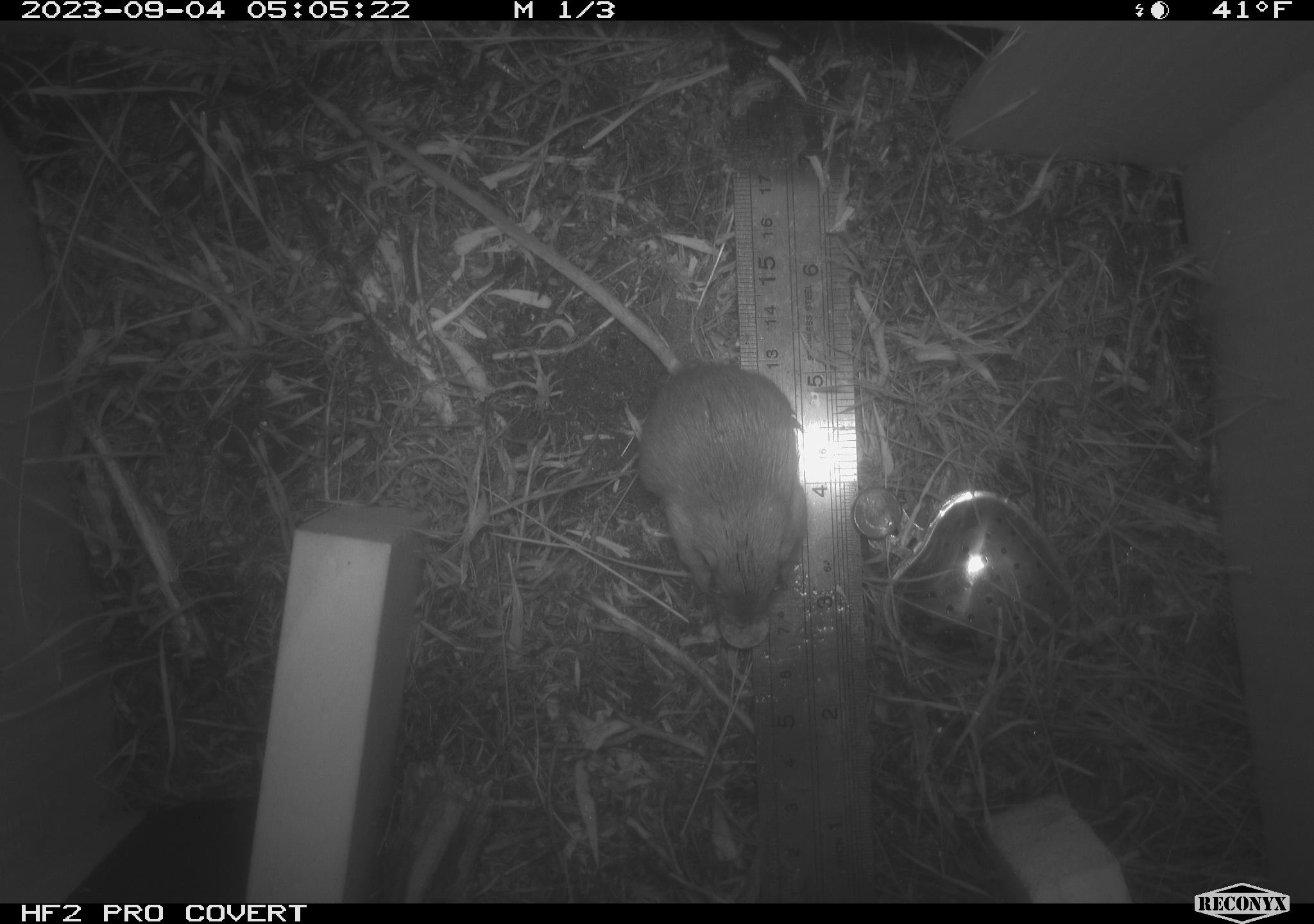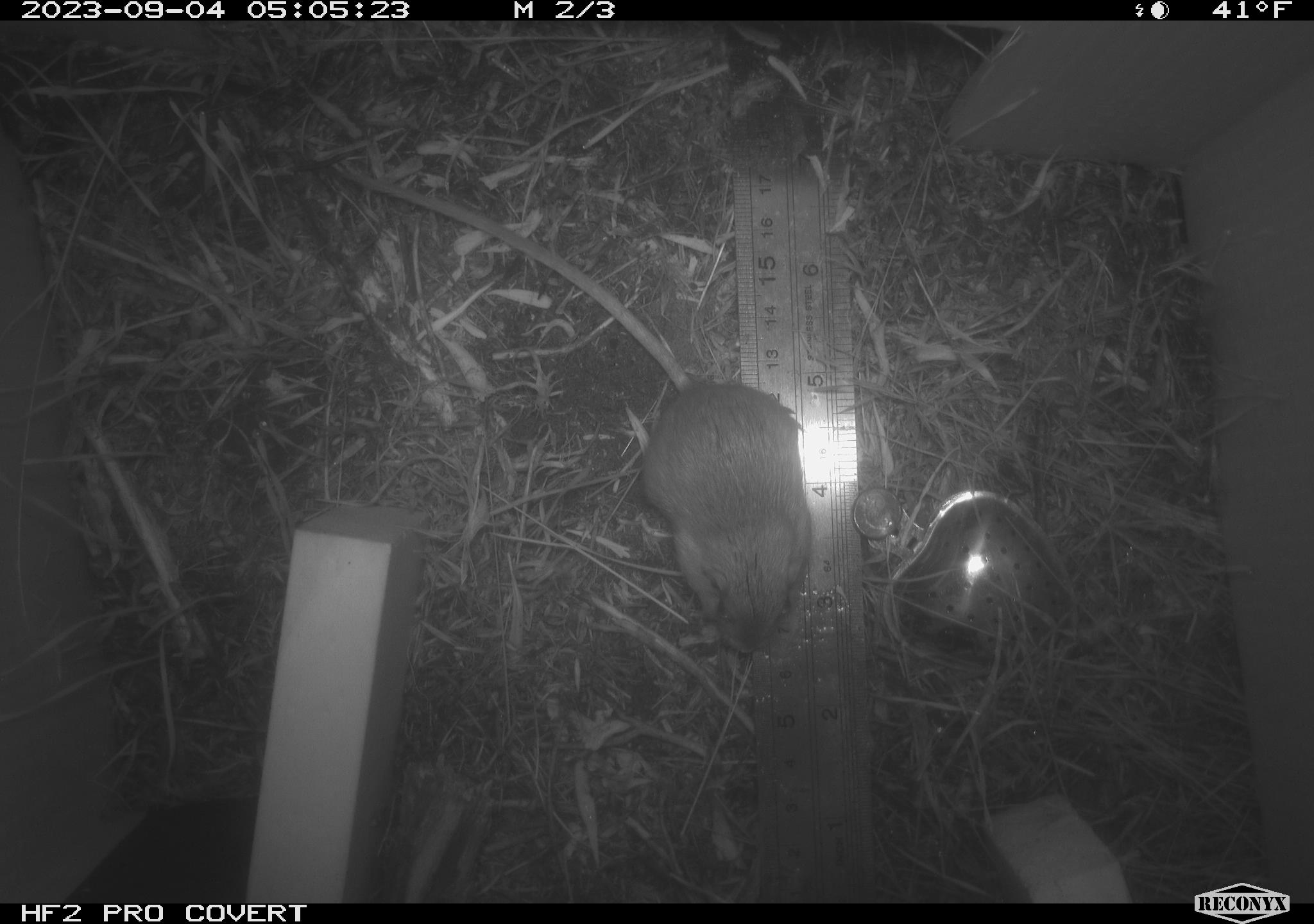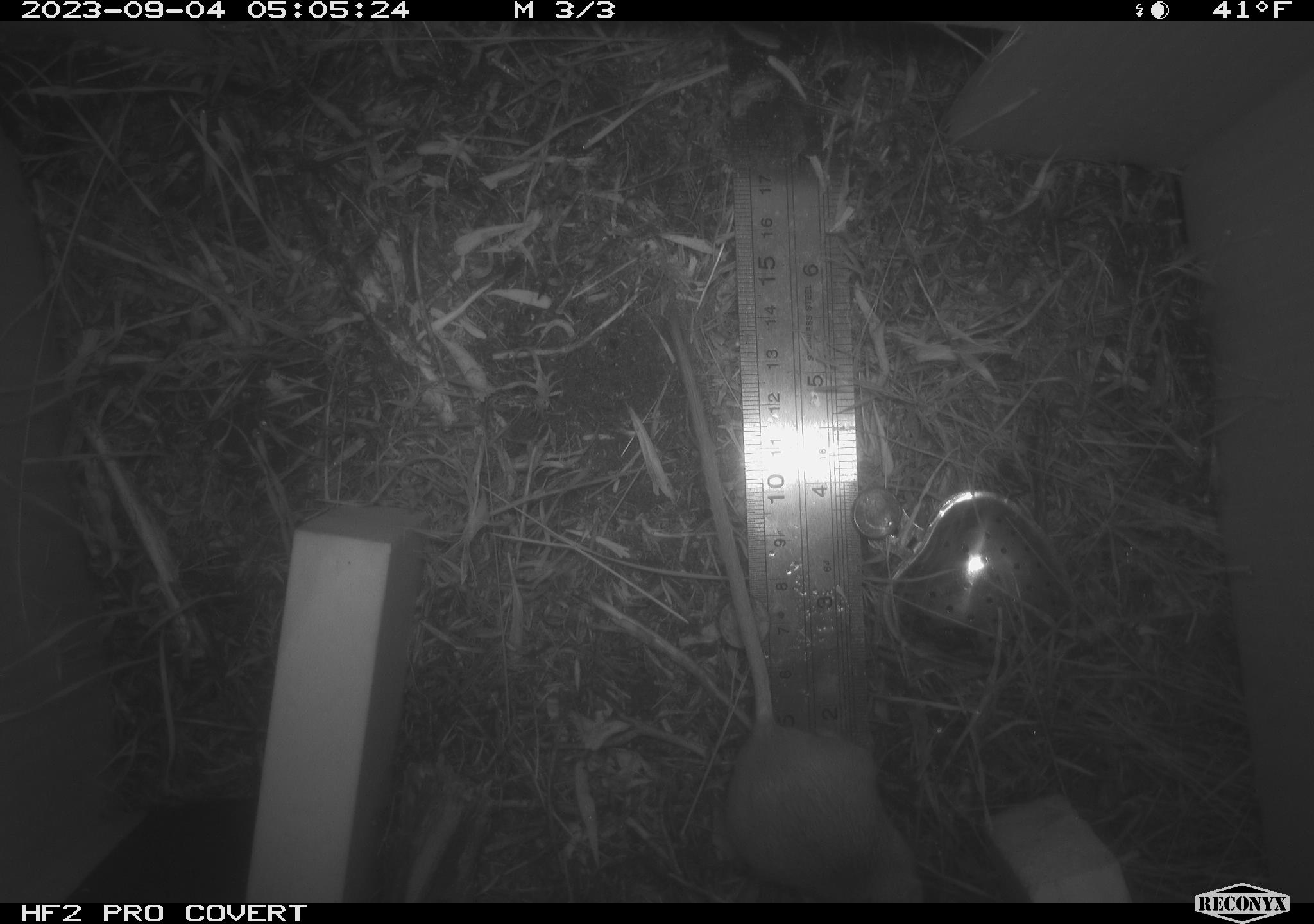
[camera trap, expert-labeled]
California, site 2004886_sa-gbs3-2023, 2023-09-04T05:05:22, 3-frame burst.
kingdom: Animalia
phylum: Chordata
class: Mammalia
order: Rodentia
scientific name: Rodentia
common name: mouse species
Mouse species (Rodentia).